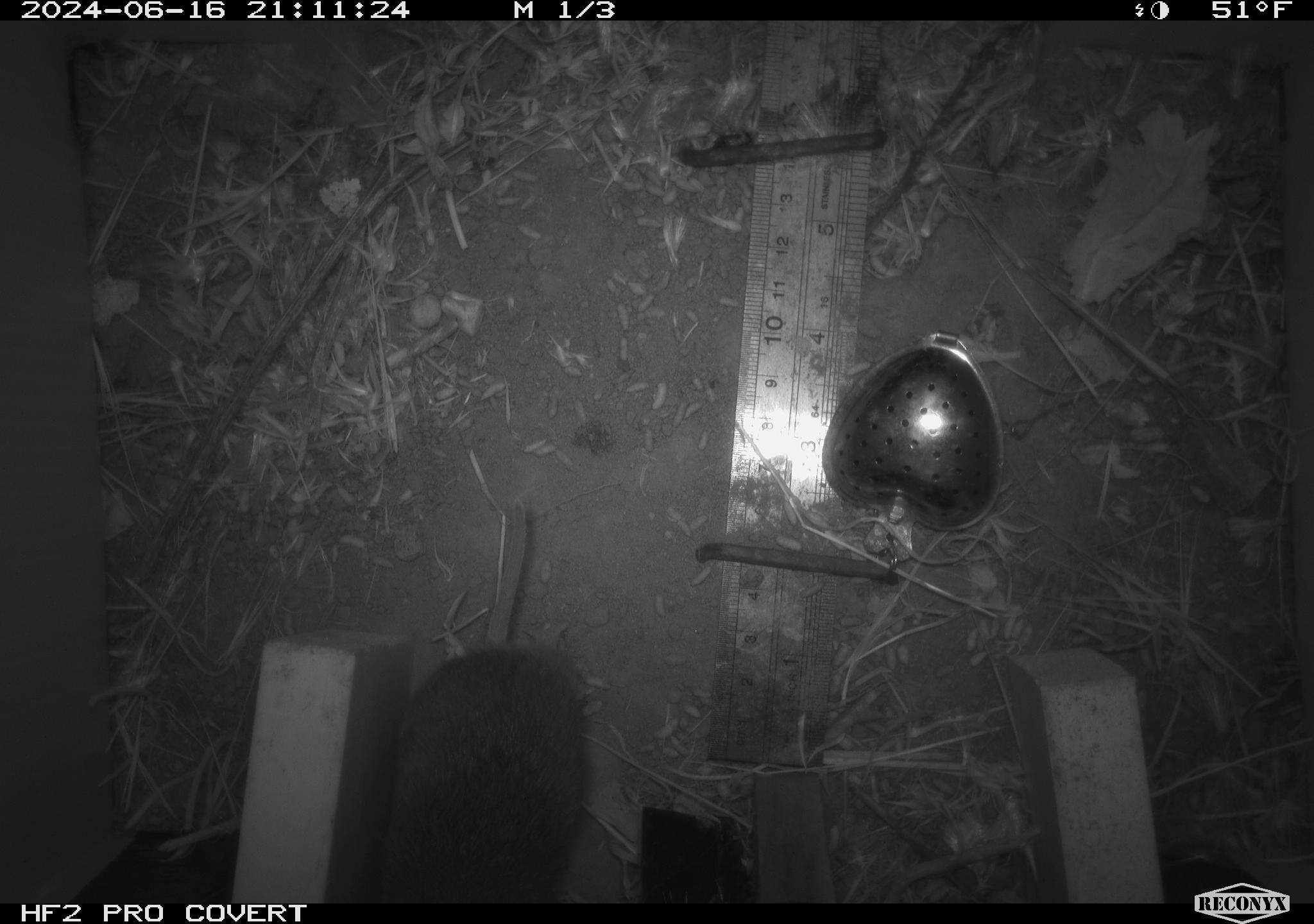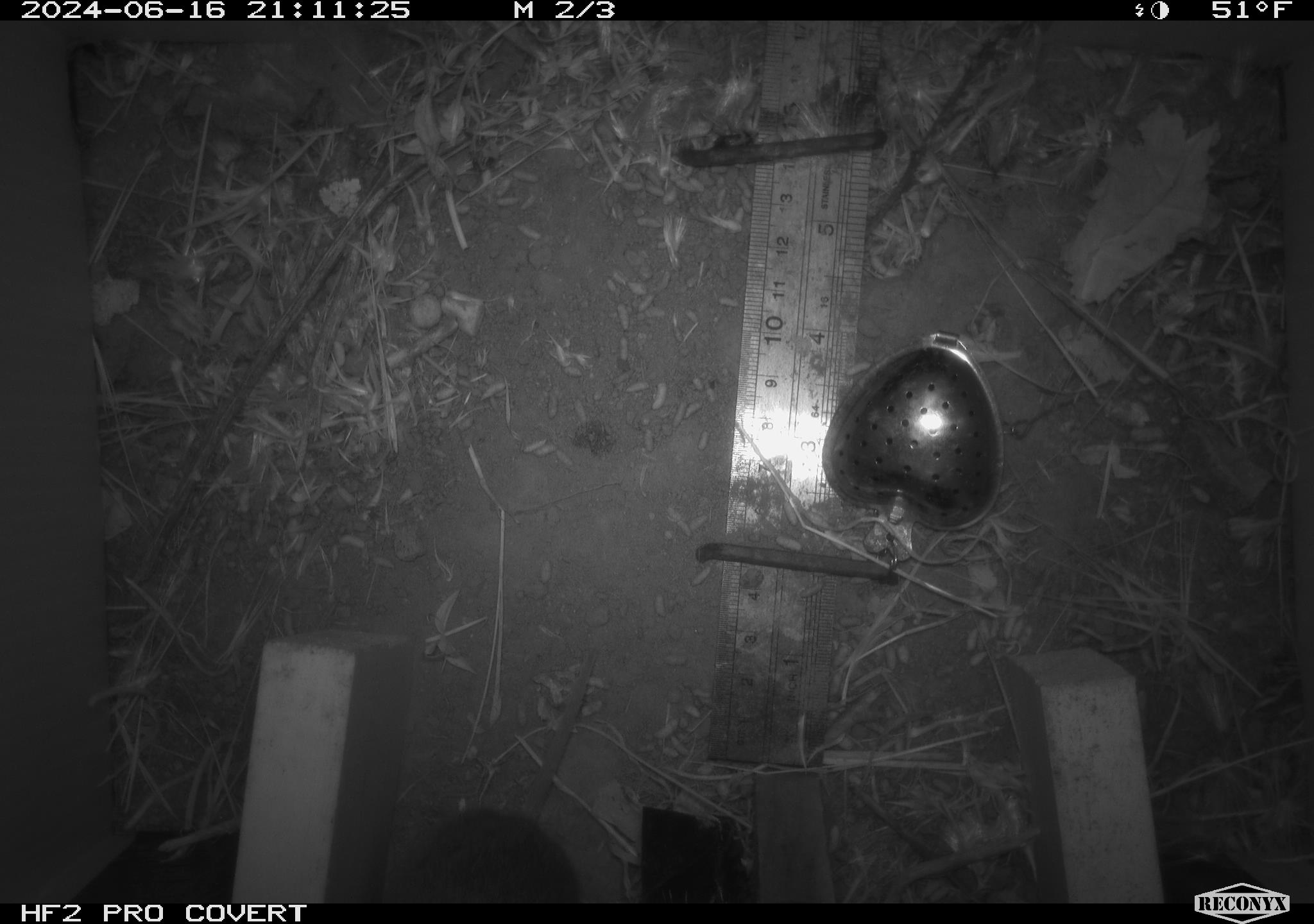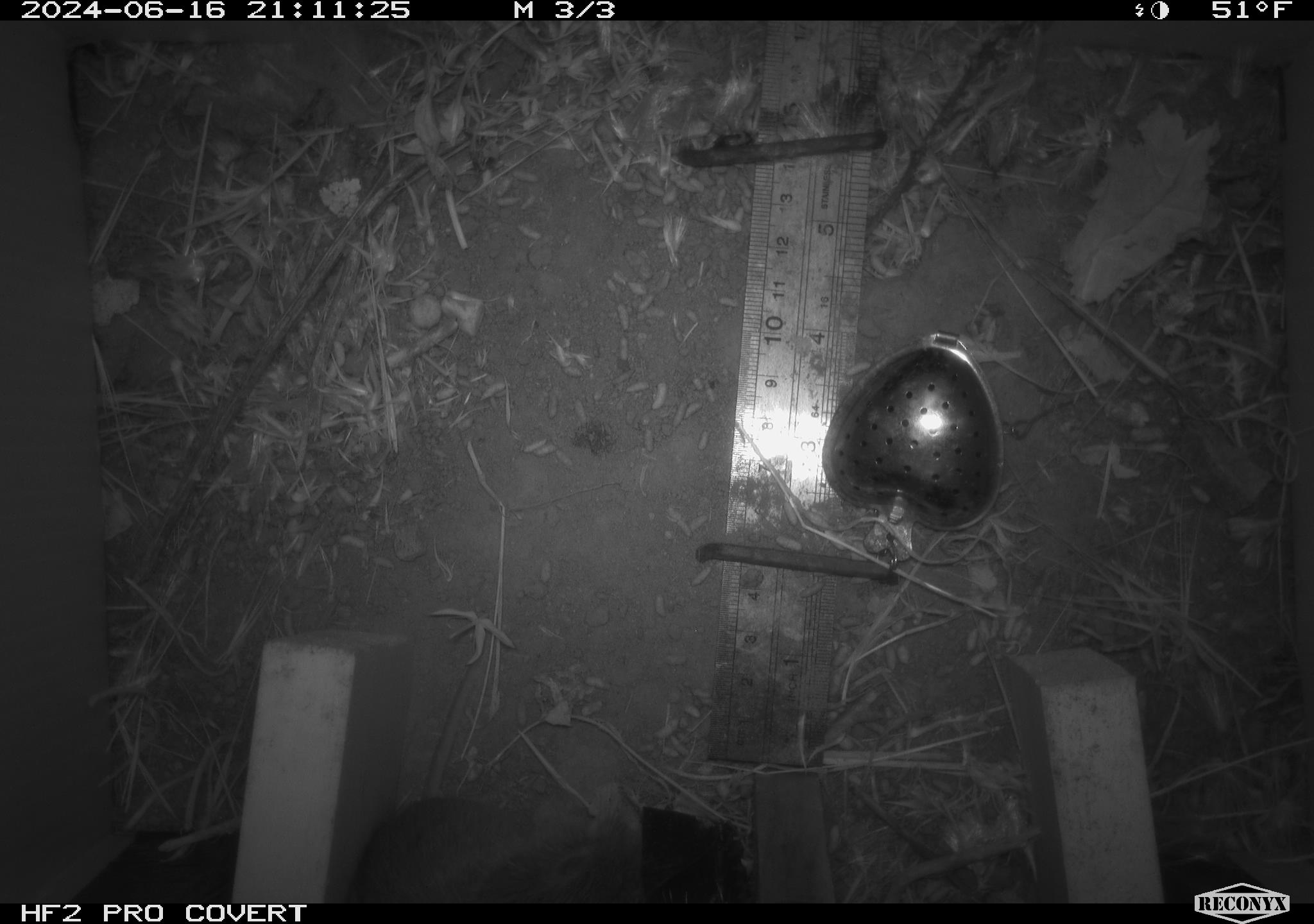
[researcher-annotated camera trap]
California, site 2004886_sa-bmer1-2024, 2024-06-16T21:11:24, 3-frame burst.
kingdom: Animalia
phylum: Chordata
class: Mammalia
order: Rodentia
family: Cricetidae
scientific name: Cricetidae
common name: hamsters, voles, lemmings, and allies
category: cricetidae family